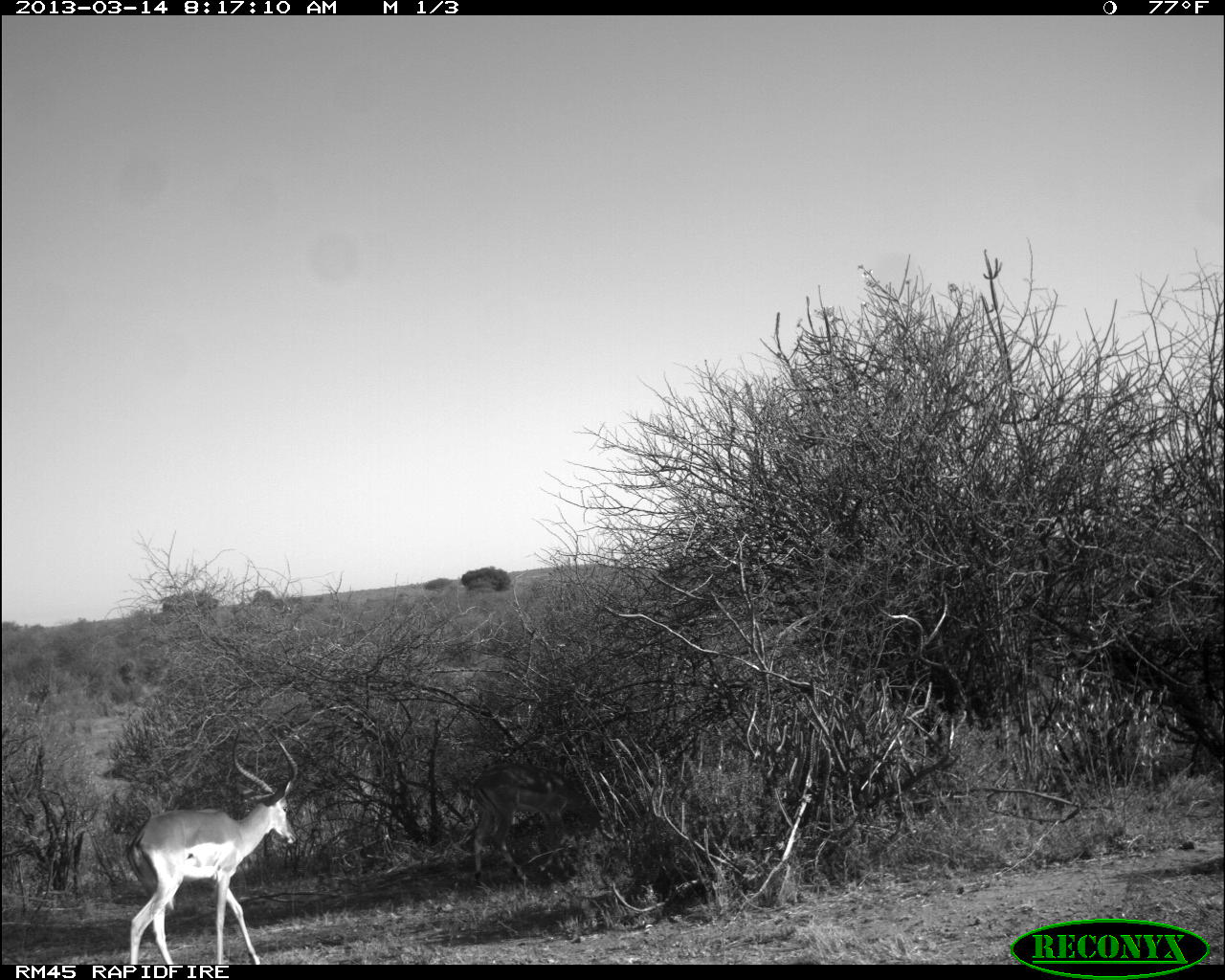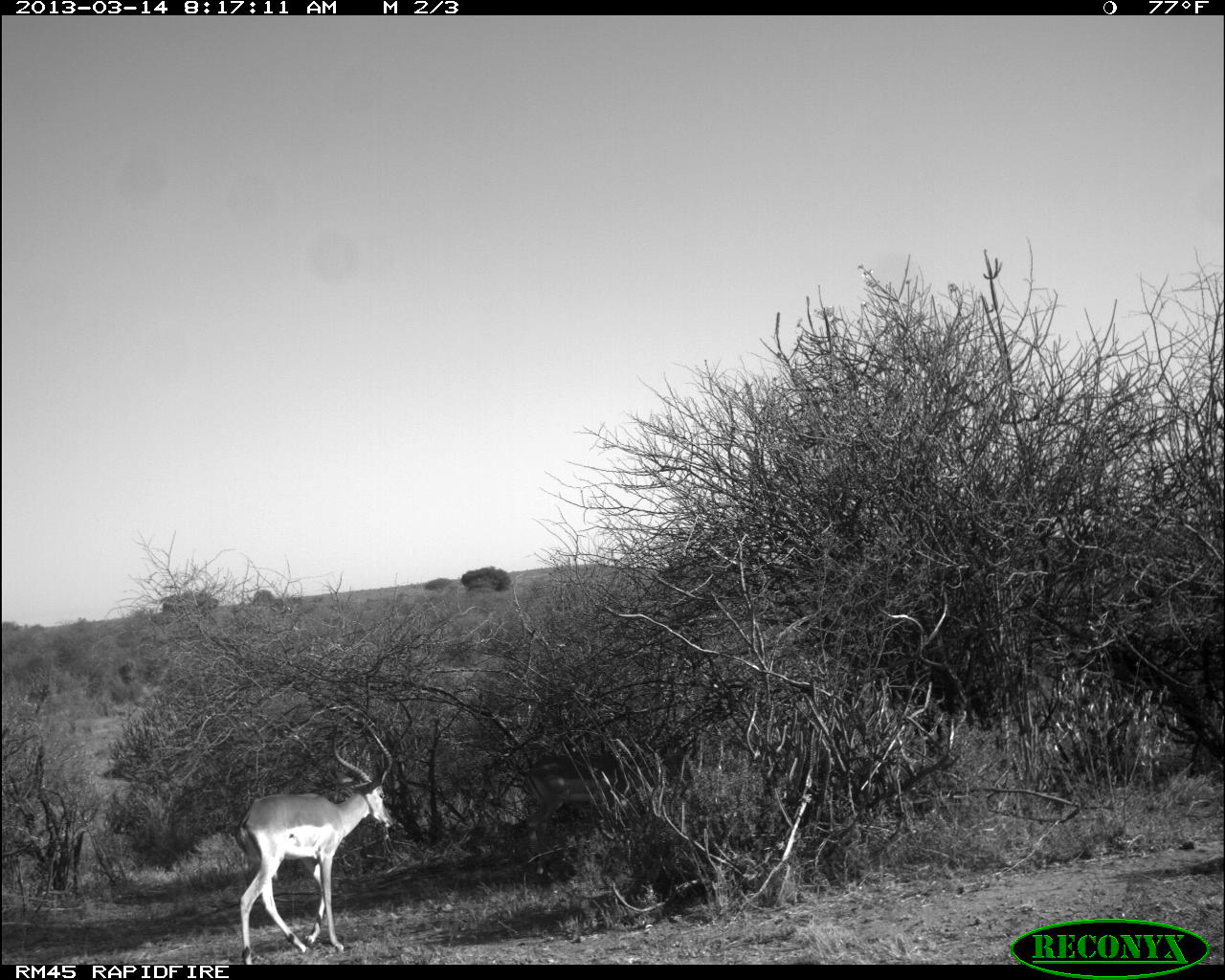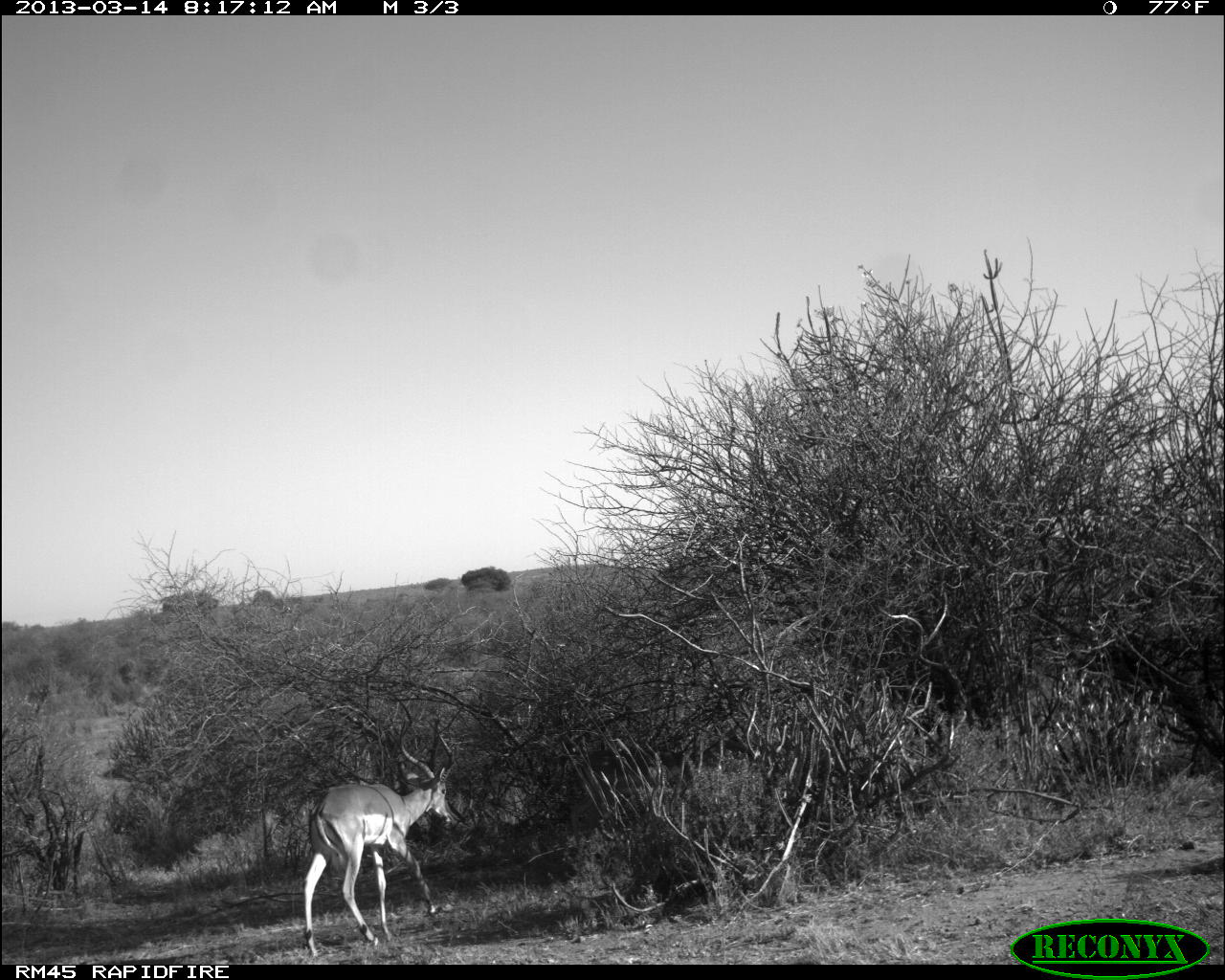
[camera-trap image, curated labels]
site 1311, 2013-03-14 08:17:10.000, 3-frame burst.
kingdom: Animalia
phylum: Chordata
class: Mammalia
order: Artiodactyla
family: Bovidae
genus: Aepyceros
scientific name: Aepyceros melampus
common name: impala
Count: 2.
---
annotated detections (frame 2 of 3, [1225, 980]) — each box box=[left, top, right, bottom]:
aepyceros melampus: box=[235, 718, 393, 964]; box=[525, 741, 691, 855]